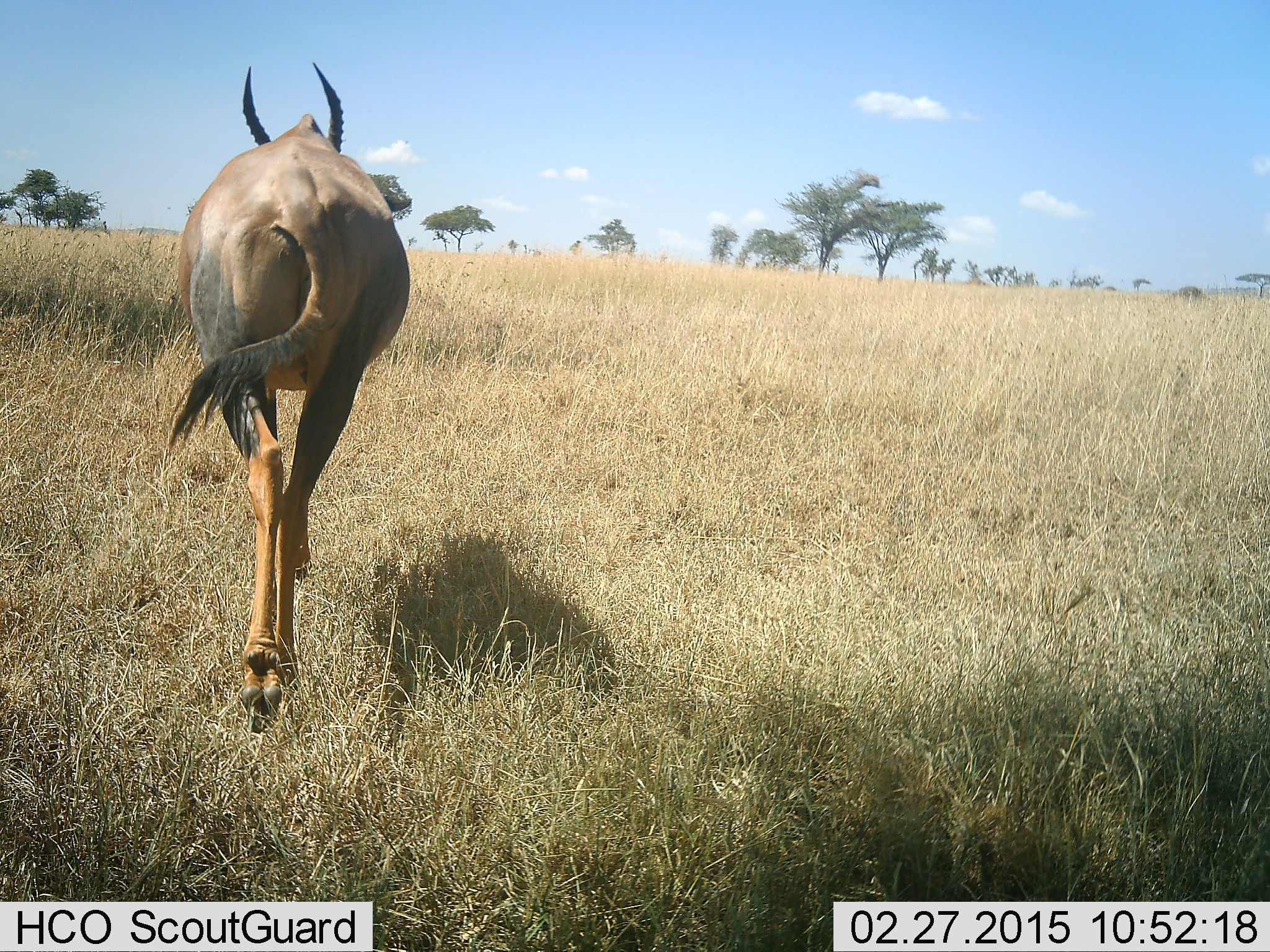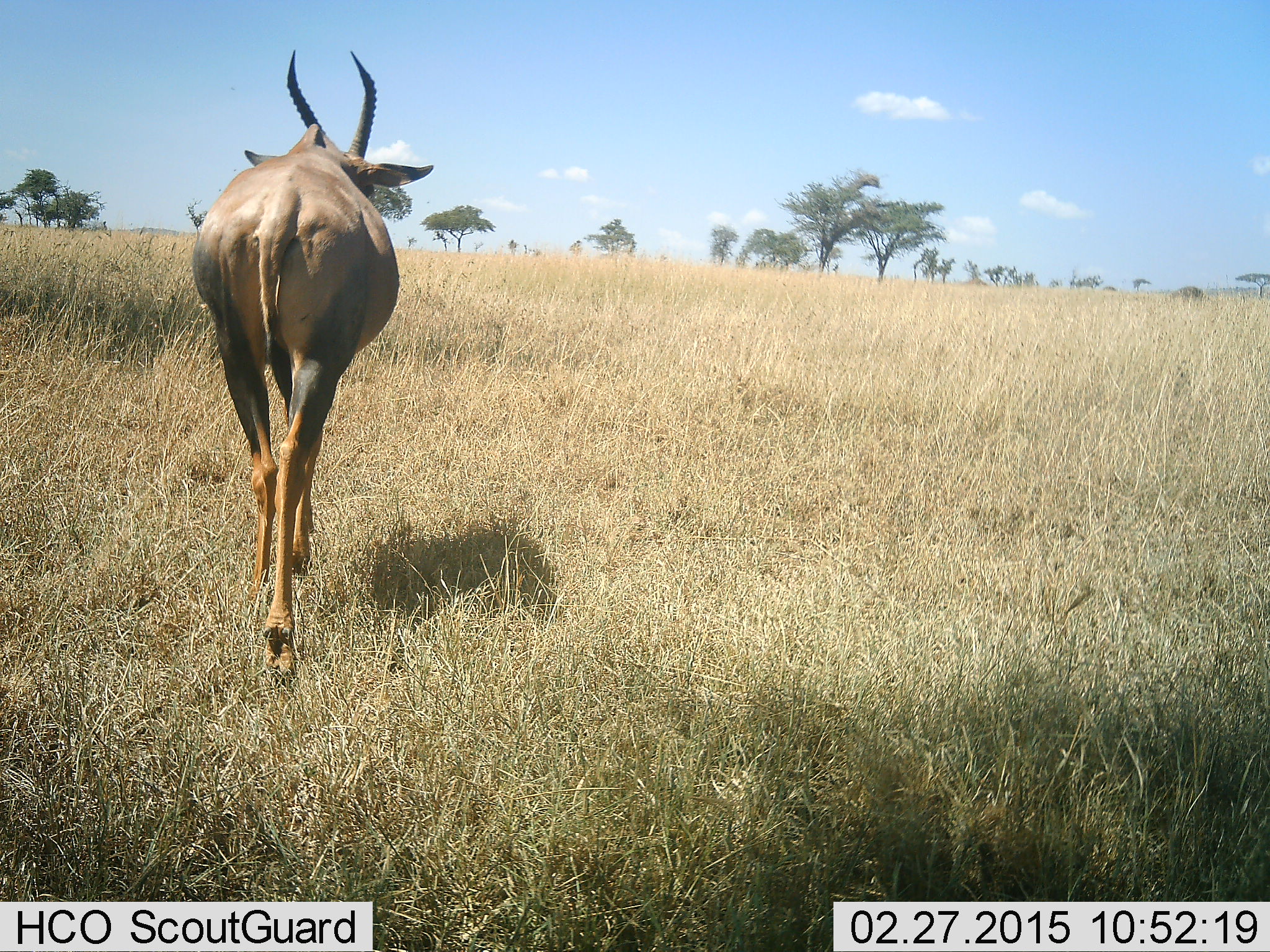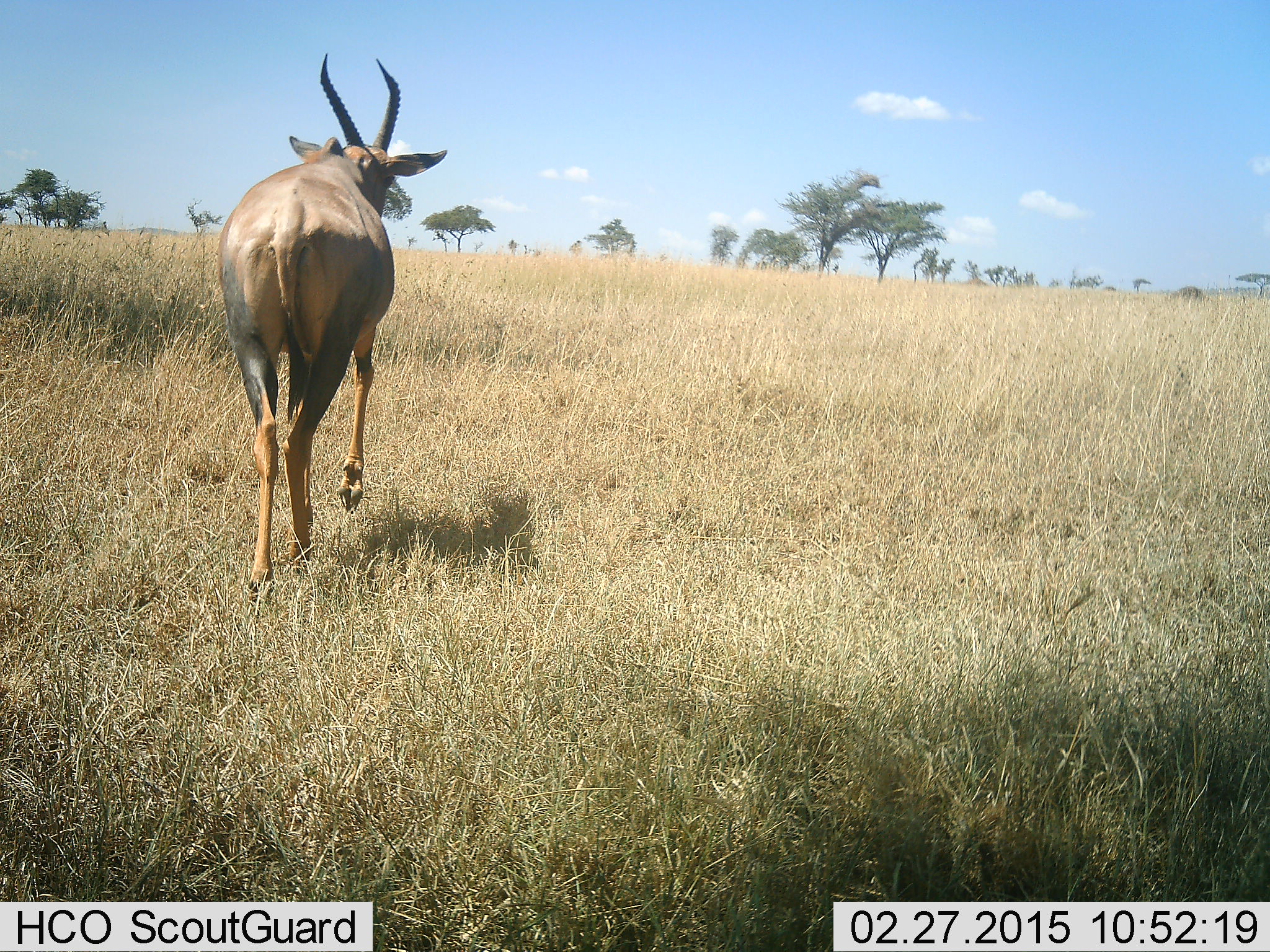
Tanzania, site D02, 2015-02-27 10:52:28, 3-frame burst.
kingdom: Animalia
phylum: Chordata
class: Mammalia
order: Artiodactyla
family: Bovidae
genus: Damaliscus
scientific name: Damaliscus lunatus jimela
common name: topi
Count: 1.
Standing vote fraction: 0%.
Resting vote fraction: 0%.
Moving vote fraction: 100%.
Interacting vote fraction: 0%.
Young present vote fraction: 0%.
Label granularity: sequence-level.